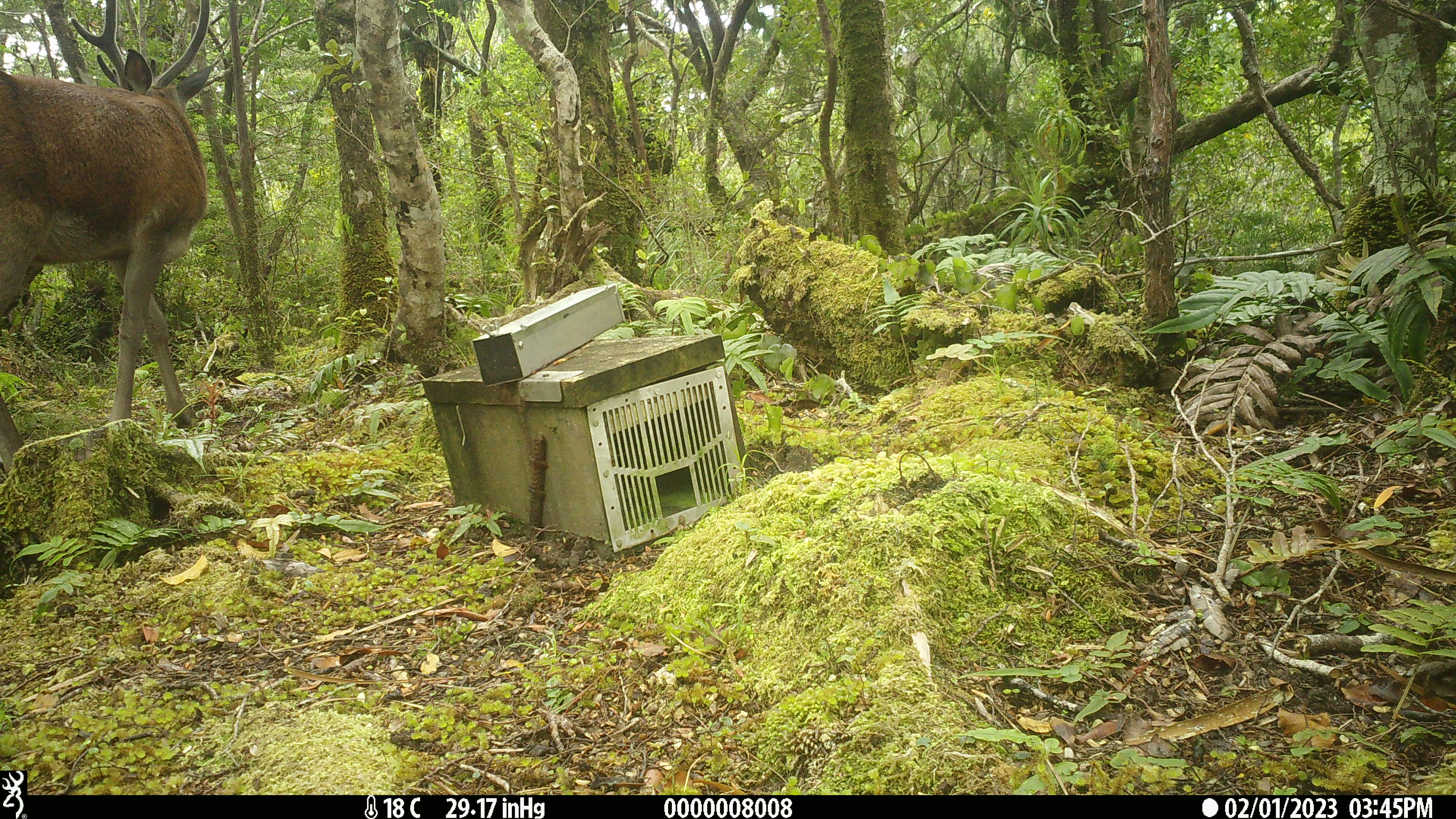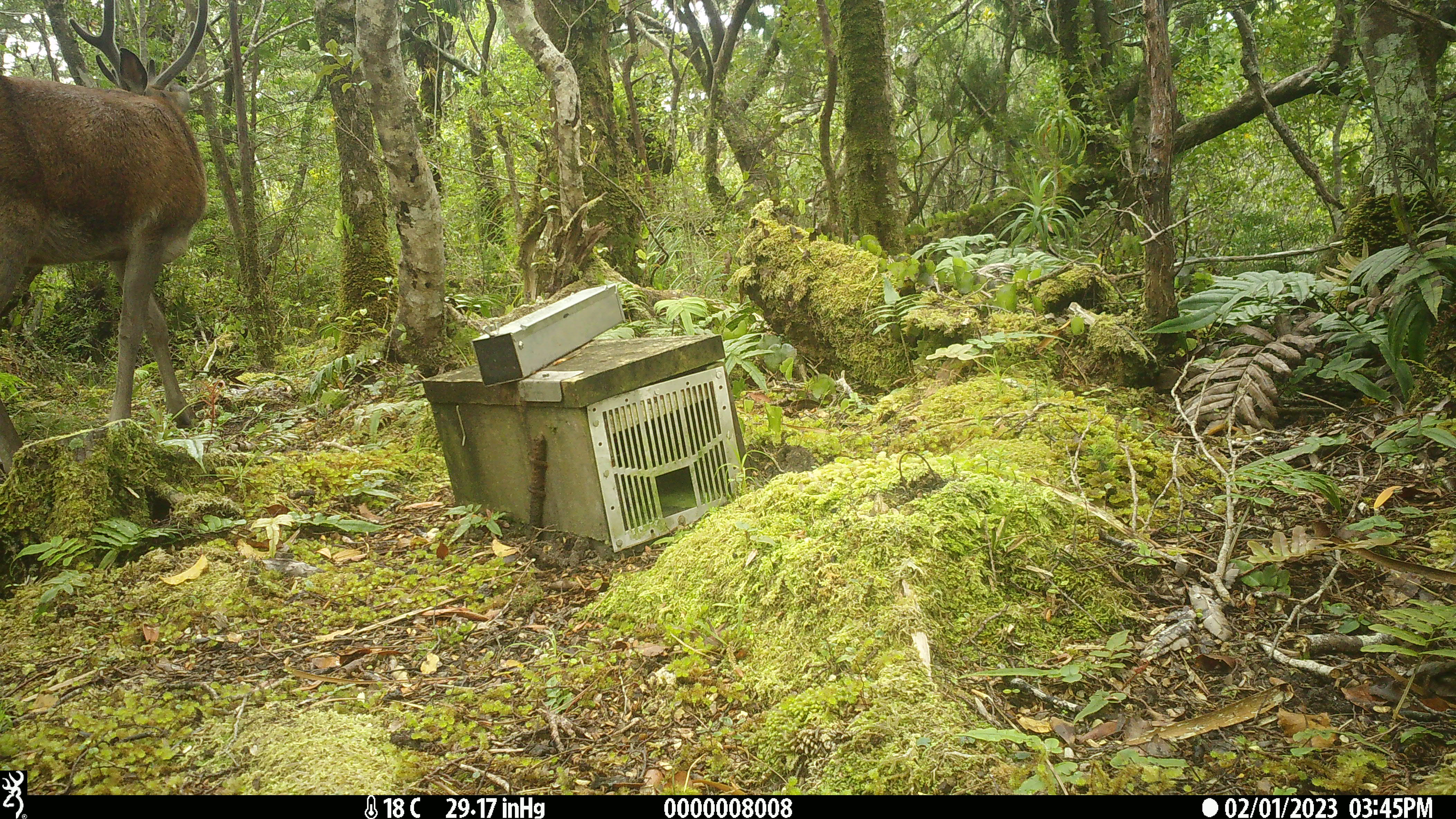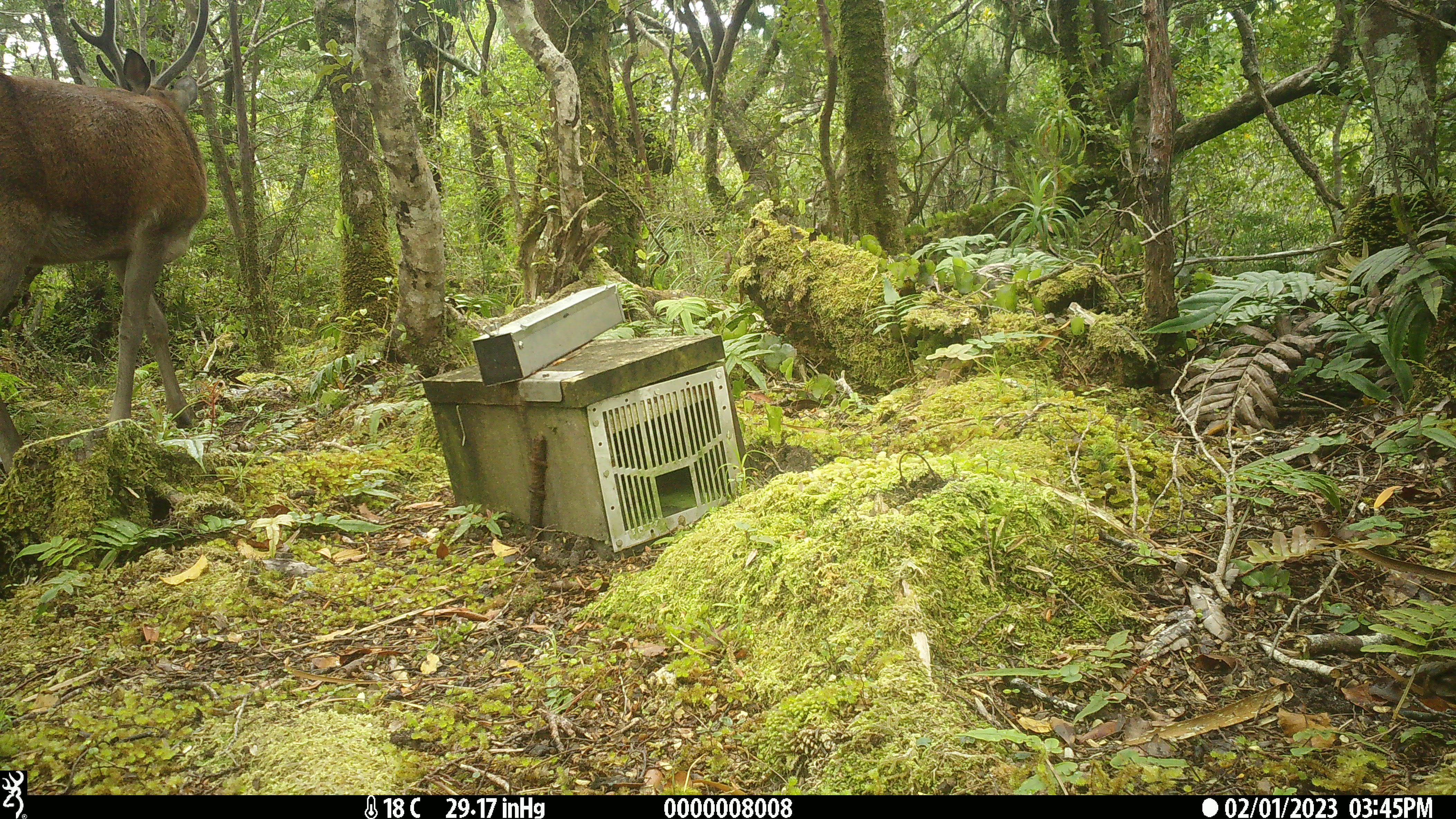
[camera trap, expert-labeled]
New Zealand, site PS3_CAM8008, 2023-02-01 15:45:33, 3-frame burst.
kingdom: Animalia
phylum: Chordata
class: Mammalia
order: Artiodactyla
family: Cervidae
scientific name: Cervidae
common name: deer